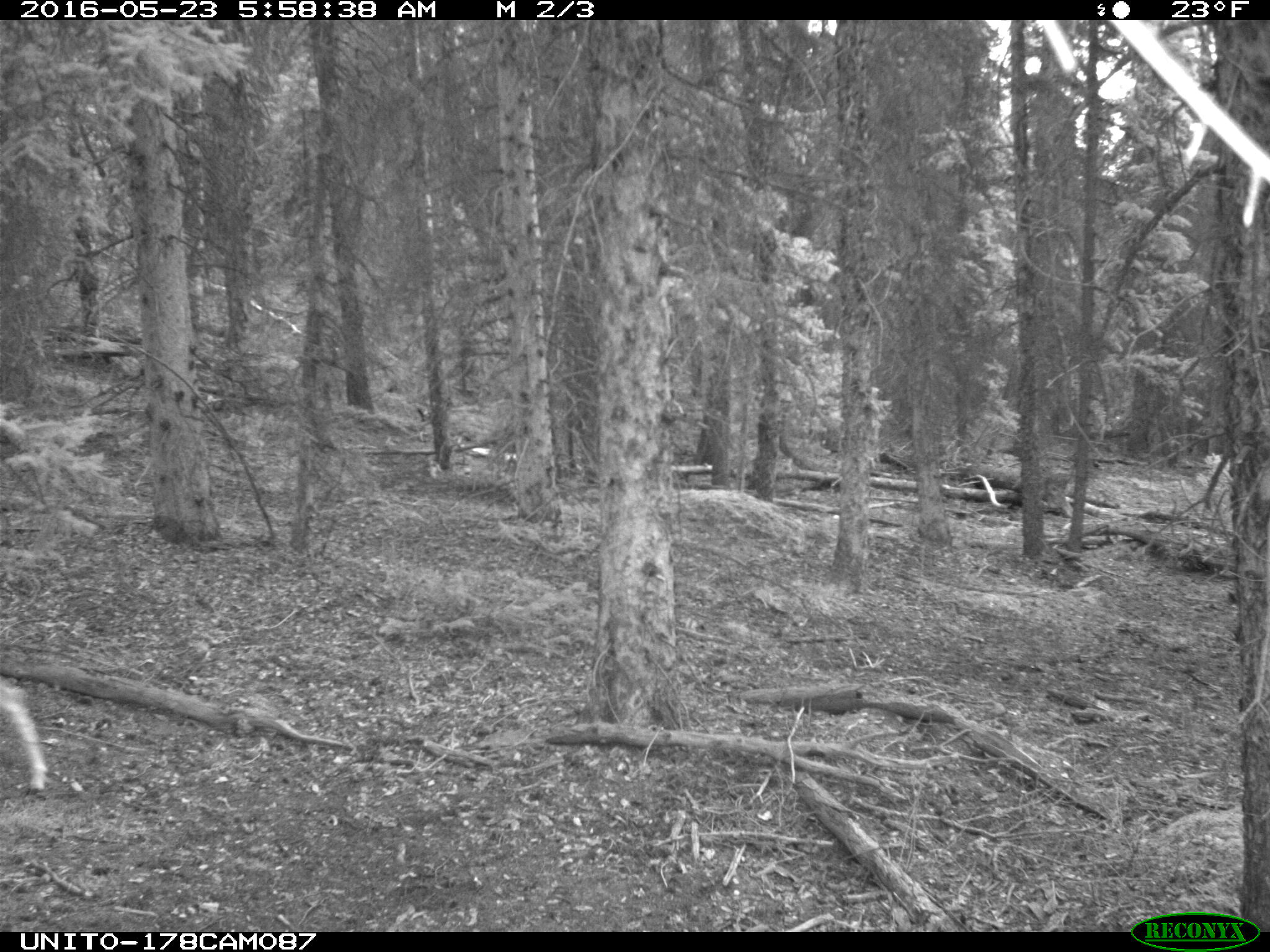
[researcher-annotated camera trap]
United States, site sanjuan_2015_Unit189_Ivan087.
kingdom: Animalia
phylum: Chordata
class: Mammalia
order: Artiodactyla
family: Cervidae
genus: Odocoileus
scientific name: Odocoileus hemionus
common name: mule deer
Odocoileus hemionus (mule deer).